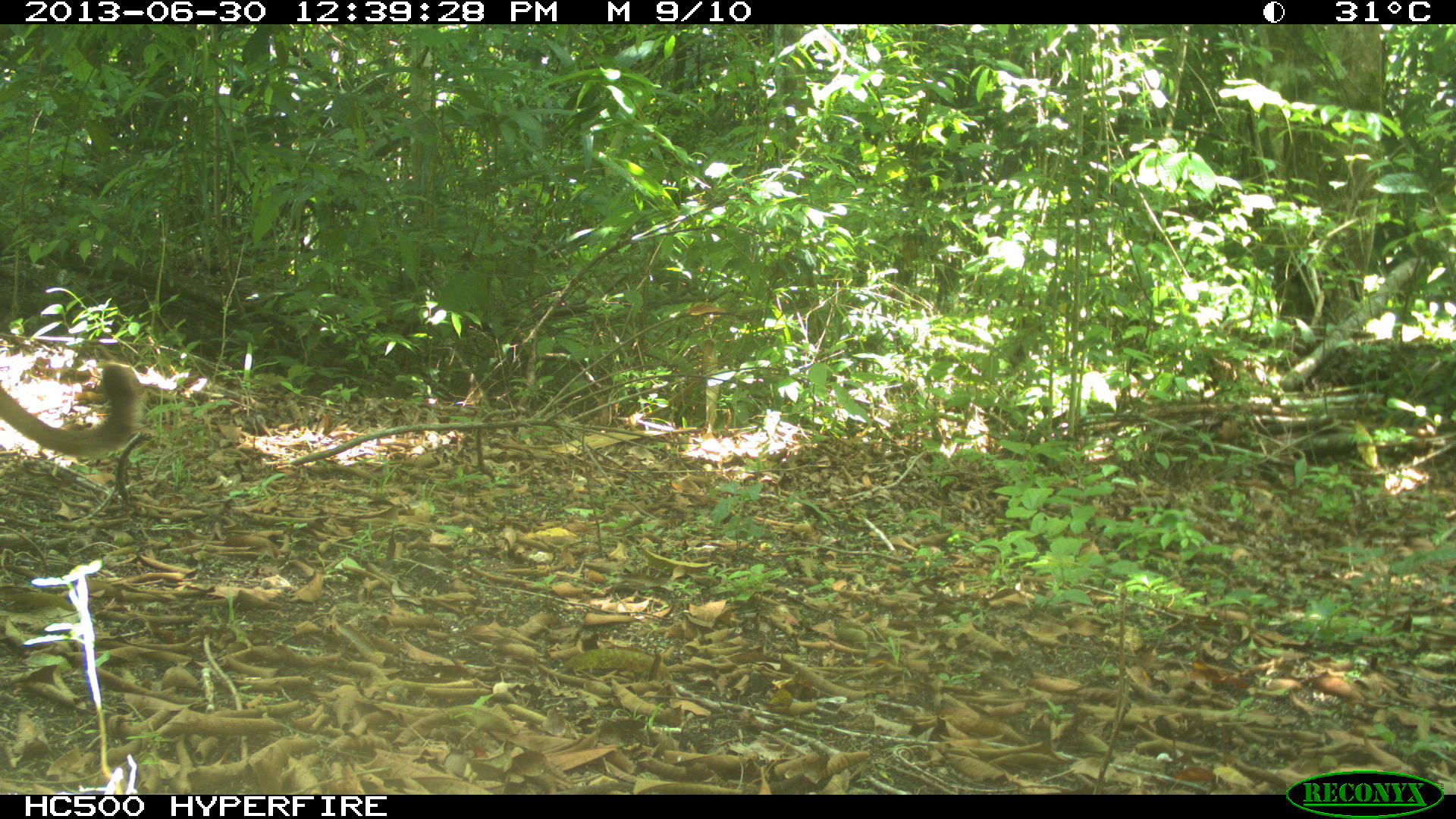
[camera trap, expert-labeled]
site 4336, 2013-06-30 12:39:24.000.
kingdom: Animalia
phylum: Chordata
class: Mammalia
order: Carnivora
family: Felidae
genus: Puma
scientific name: Puma concolor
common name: mountain lion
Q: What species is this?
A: Puma concolor (mountain lion).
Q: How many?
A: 1.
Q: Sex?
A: Male.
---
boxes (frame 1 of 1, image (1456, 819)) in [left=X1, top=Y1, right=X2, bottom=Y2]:
puma concolor: [left=0, top=360, right=142, bottom=458]